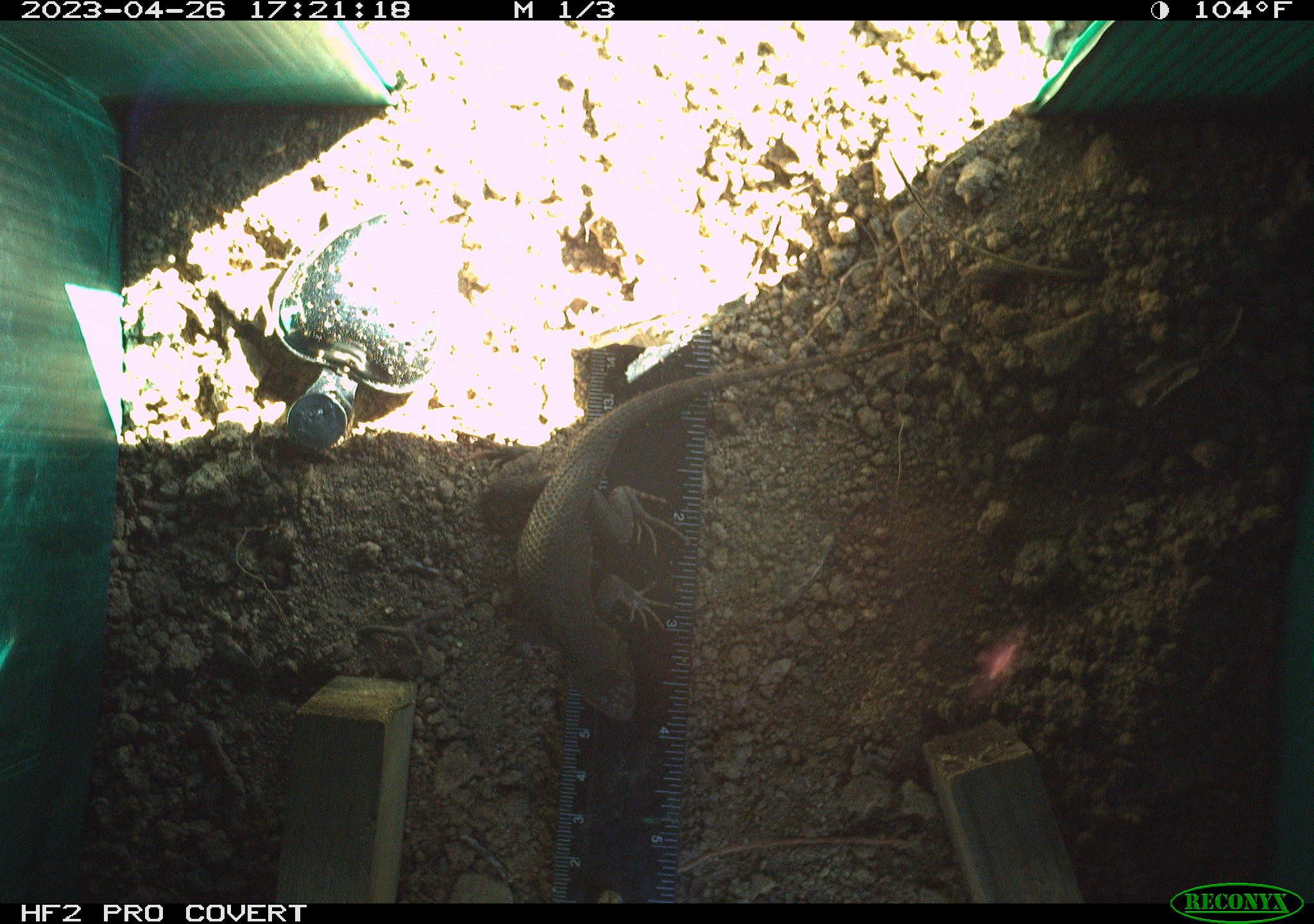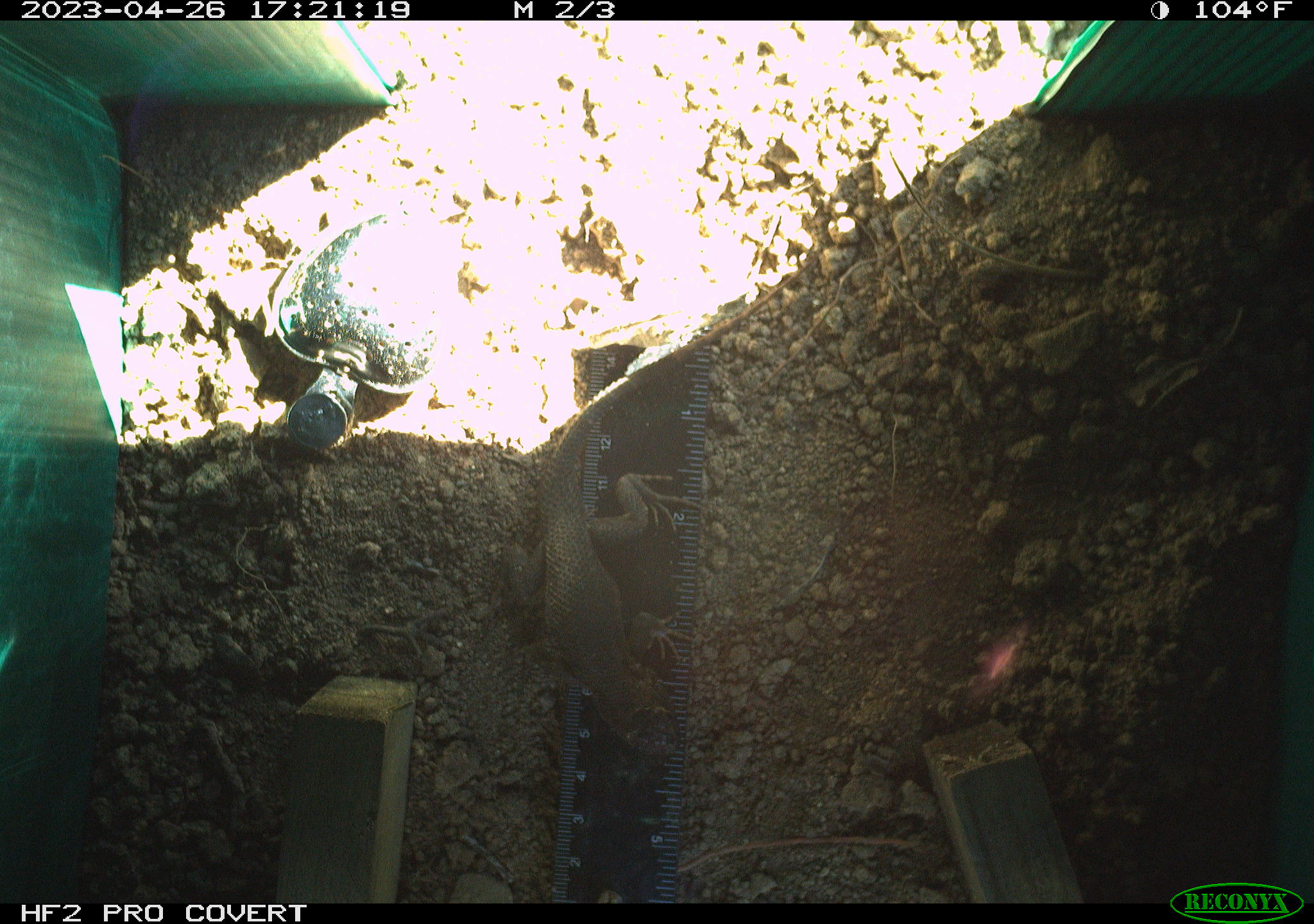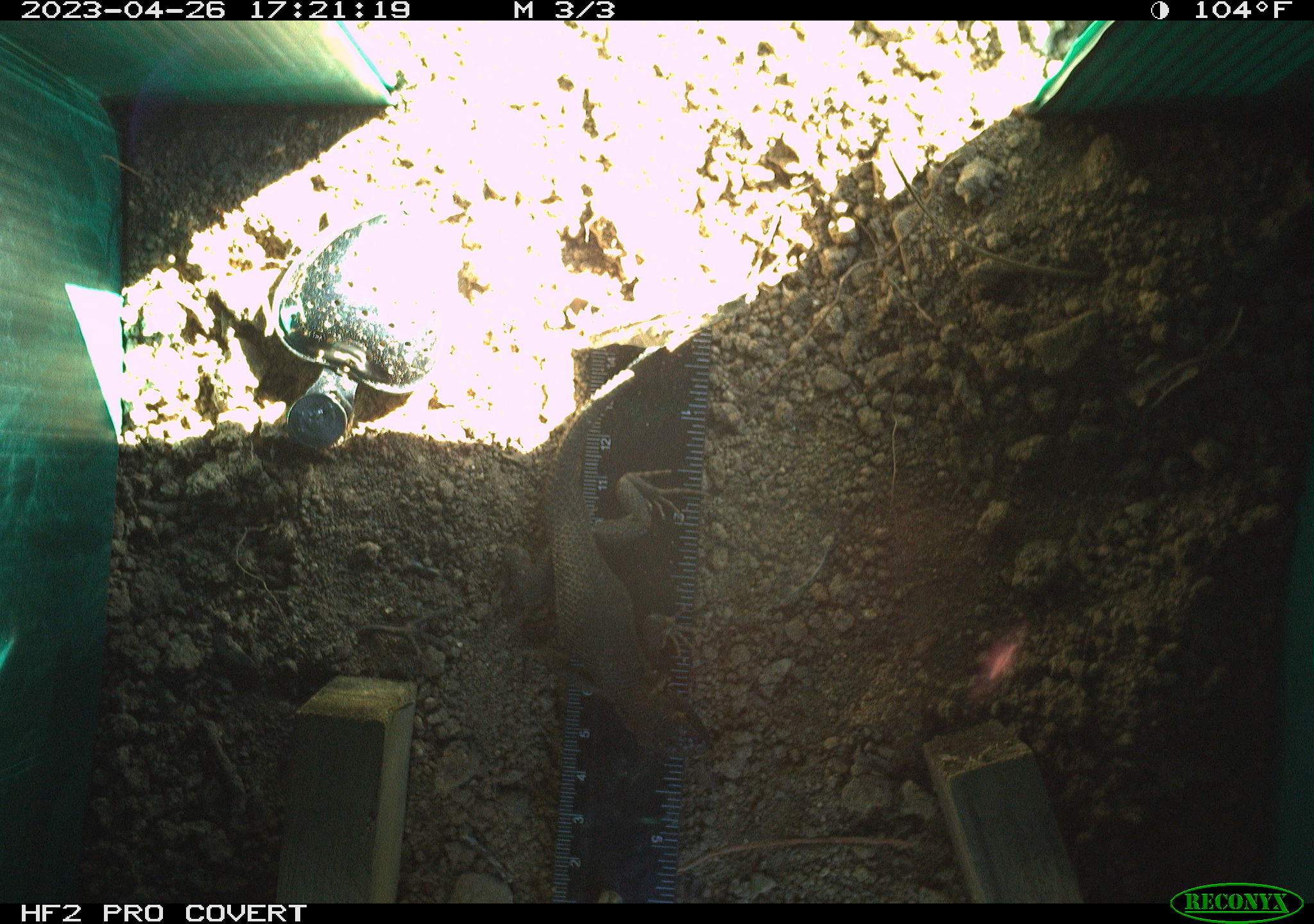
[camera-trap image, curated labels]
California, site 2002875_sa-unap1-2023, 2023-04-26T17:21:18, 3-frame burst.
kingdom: Animalia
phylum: Chordata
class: Reptilia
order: Squamata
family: Phrynosomatidae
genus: Sceloporus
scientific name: Sceloporus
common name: spiny lizards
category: sceloporus species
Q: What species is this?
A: Sceloporus species (spiny lizards) (Sceloporus).